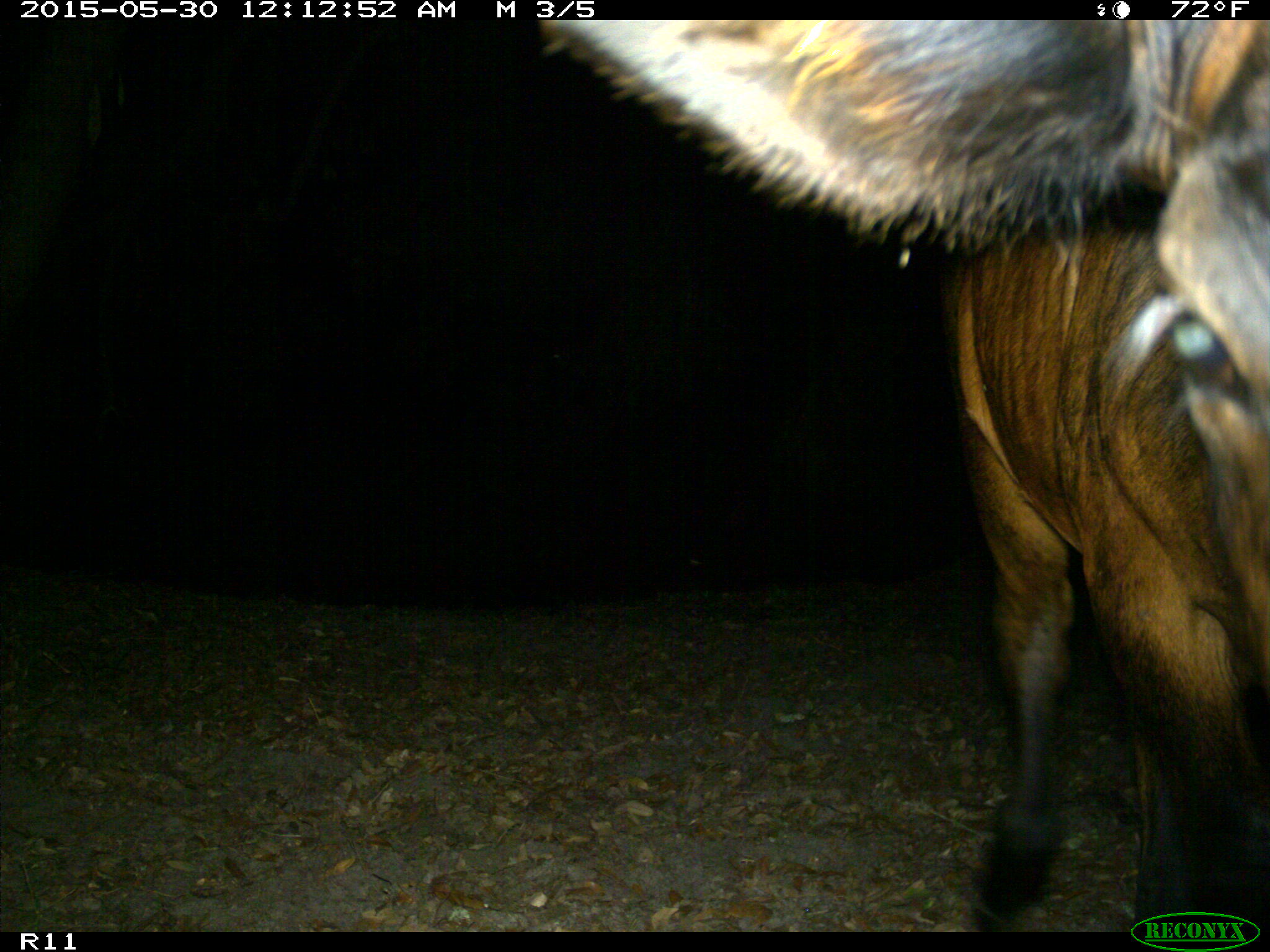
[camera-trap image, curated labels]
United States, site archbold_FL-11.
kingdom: Animalia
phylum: Chordata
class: Mammalia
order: Artiodactyla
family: Bovidae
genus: Bos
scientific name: Bos taurus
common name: domestic cow